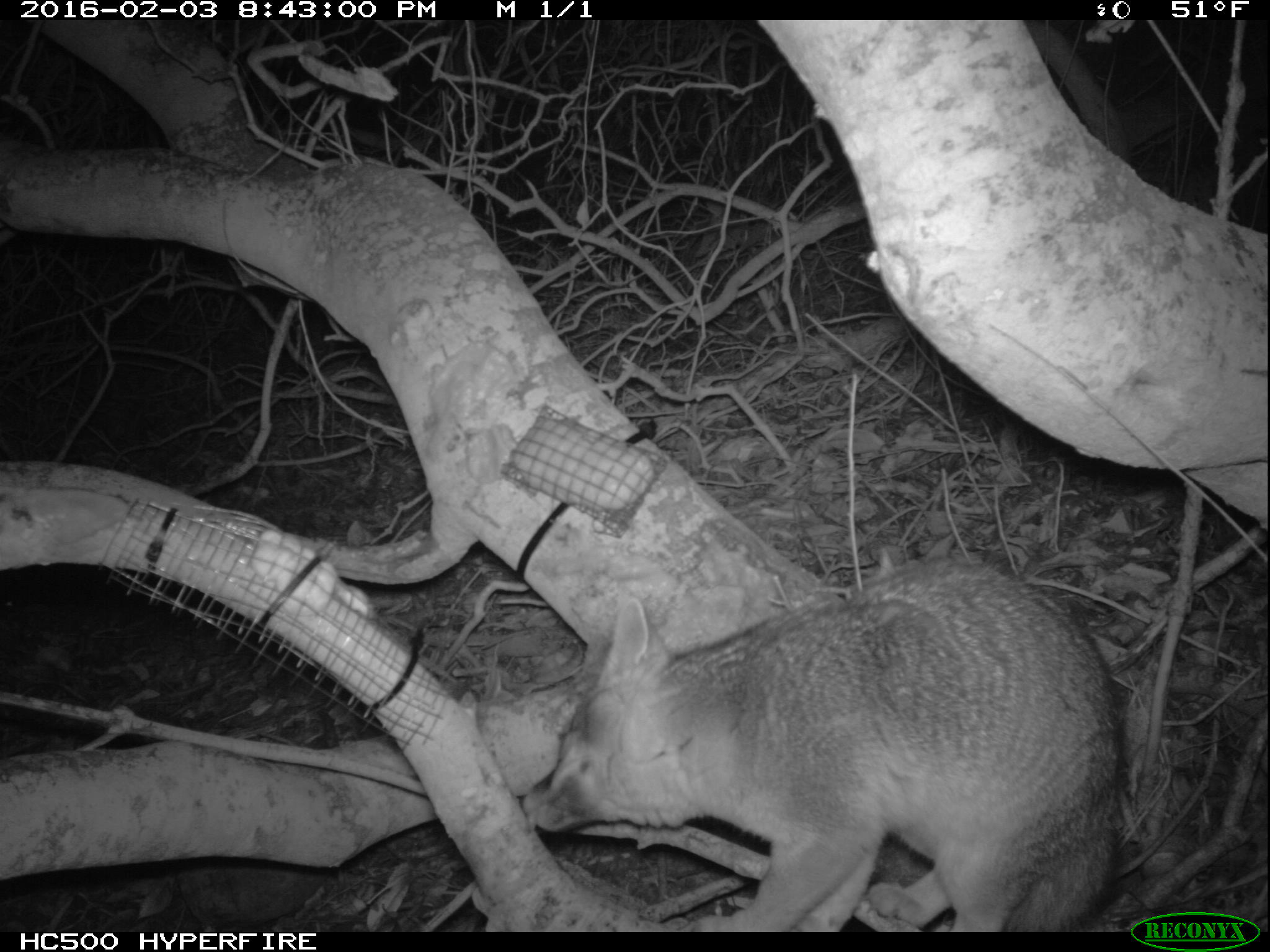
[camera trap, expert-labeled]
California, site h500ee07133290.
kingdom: Animalia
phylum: Chordata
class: Mammalia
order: Carnivora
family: Canidae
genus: Urocyon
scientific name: Urocyon littoralis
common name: island fox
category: fox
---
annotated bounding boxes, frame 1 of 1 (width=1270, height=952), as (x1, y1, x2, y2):
fox: (519, 557, 1120, 933)